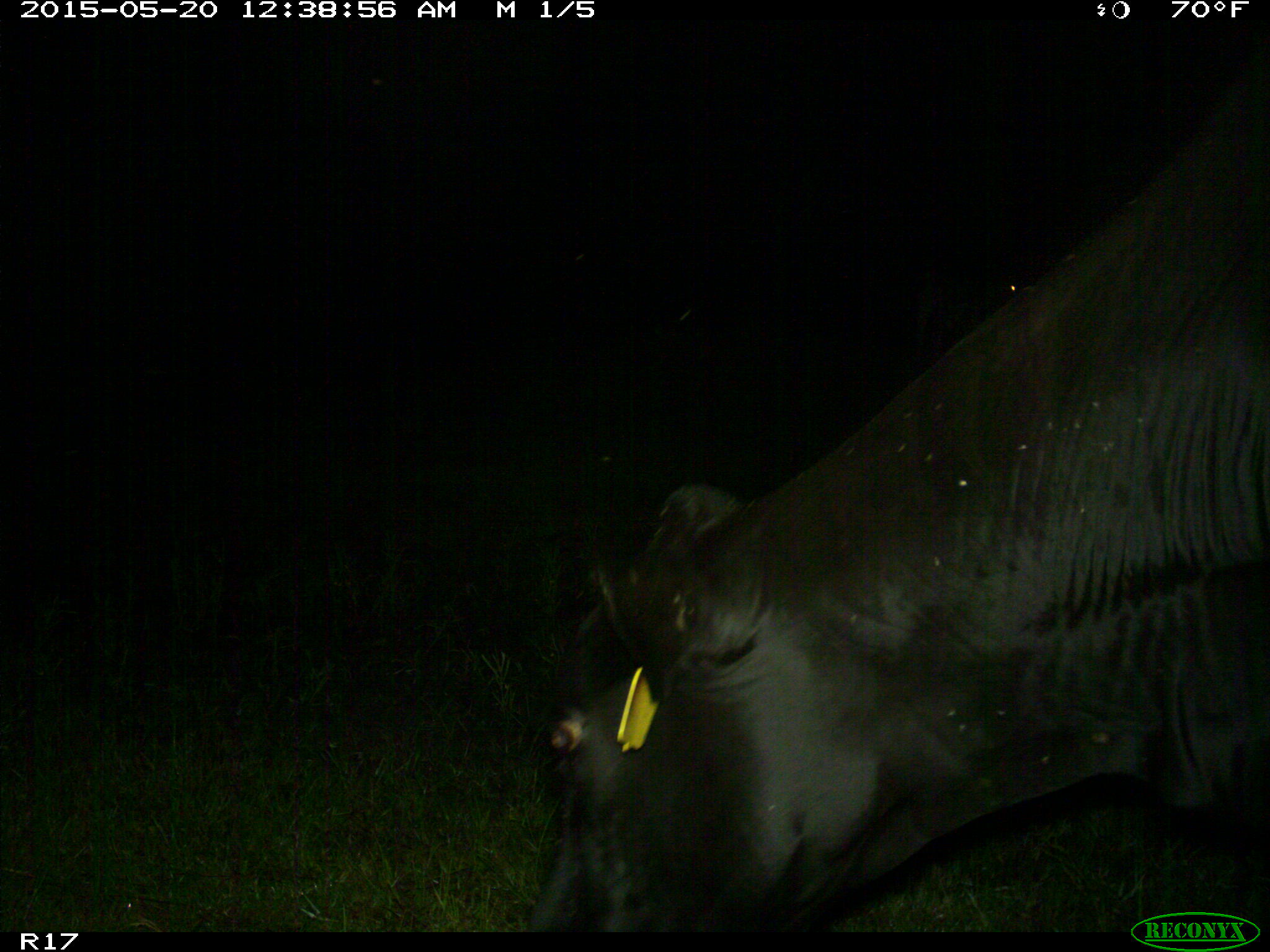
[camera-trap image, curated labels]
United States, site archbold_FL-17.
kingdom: Animalia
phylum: Chordata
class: Mammalia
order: Artiodactyla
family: Bovidae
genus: Bos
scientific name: Bos taurus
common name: domestic cow